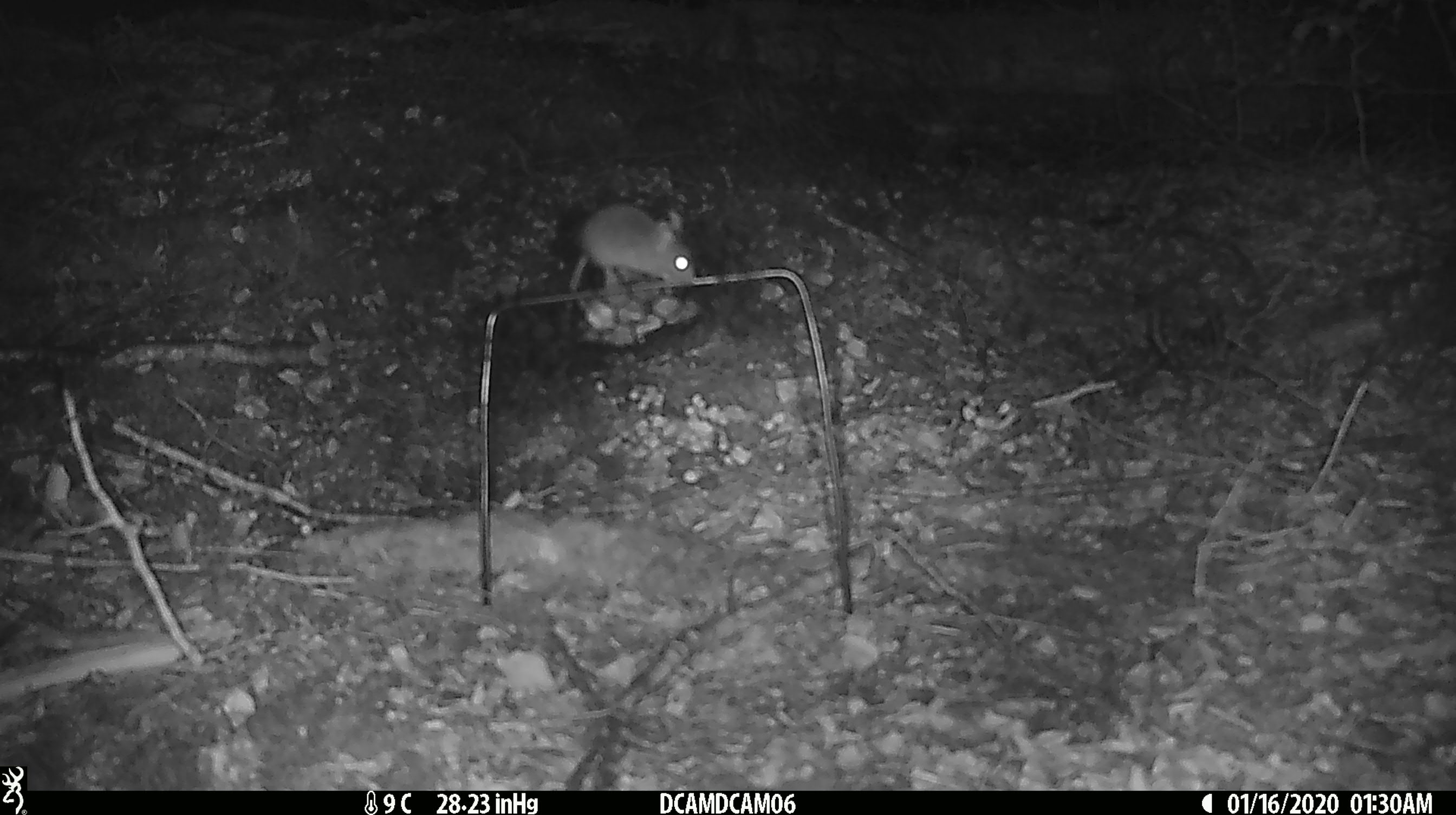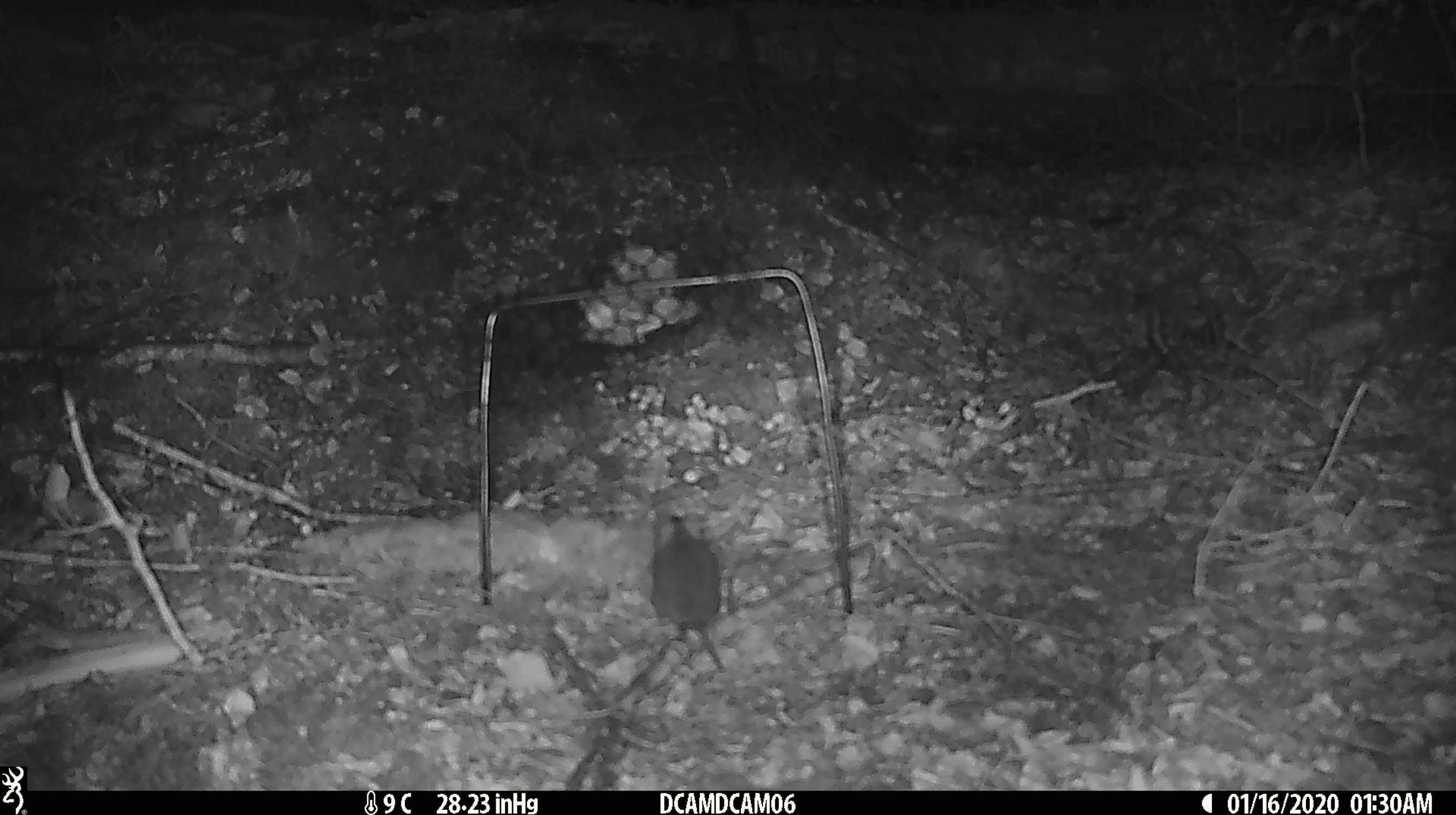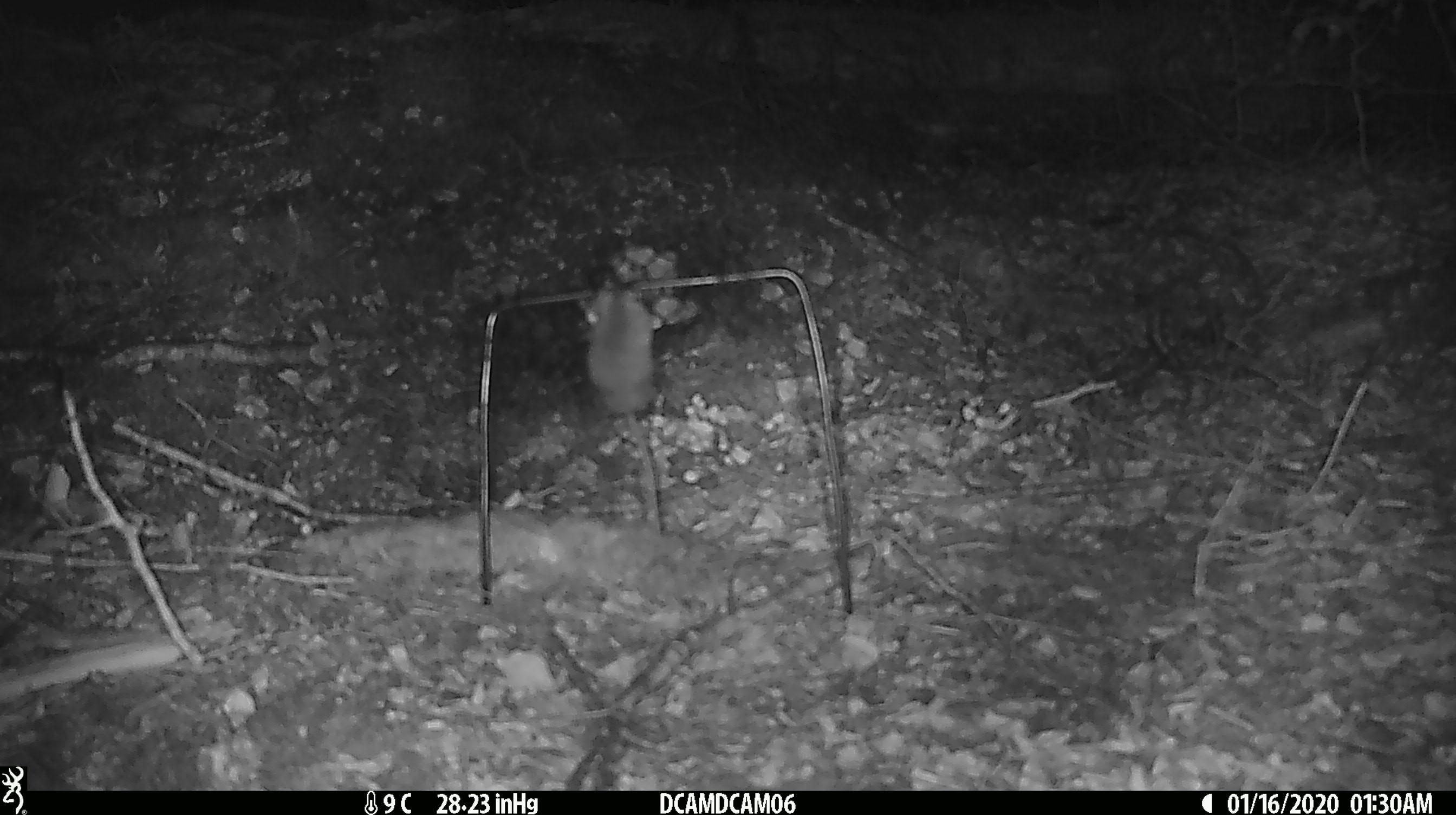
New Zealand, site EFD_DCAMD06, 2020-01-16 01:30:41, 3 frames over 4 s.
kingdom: Animalia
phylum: Chordata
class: Mammalia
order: Rodentia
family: Muridae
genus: Mus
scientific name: Mus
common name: mouse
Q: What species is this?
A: Mouse (Mus).